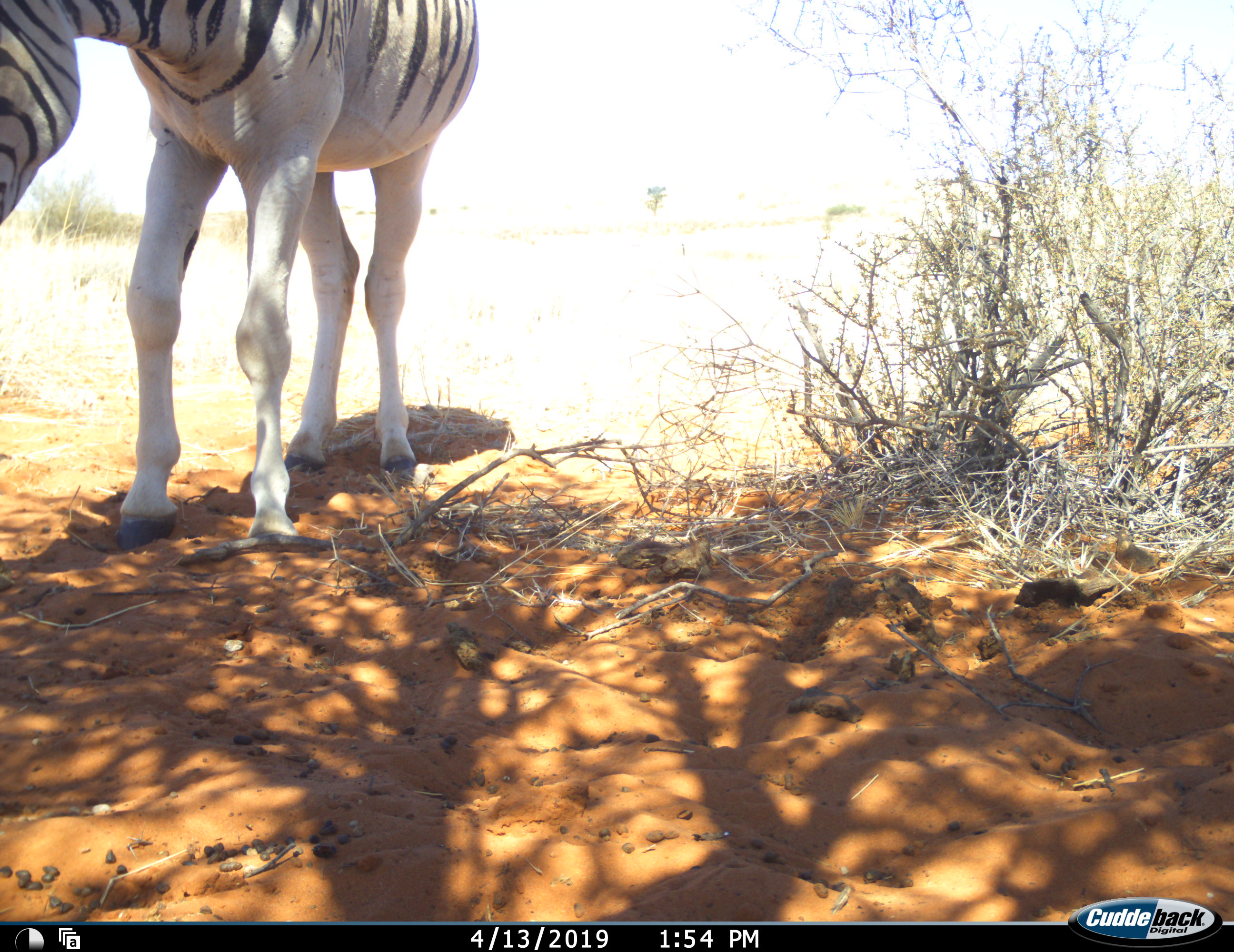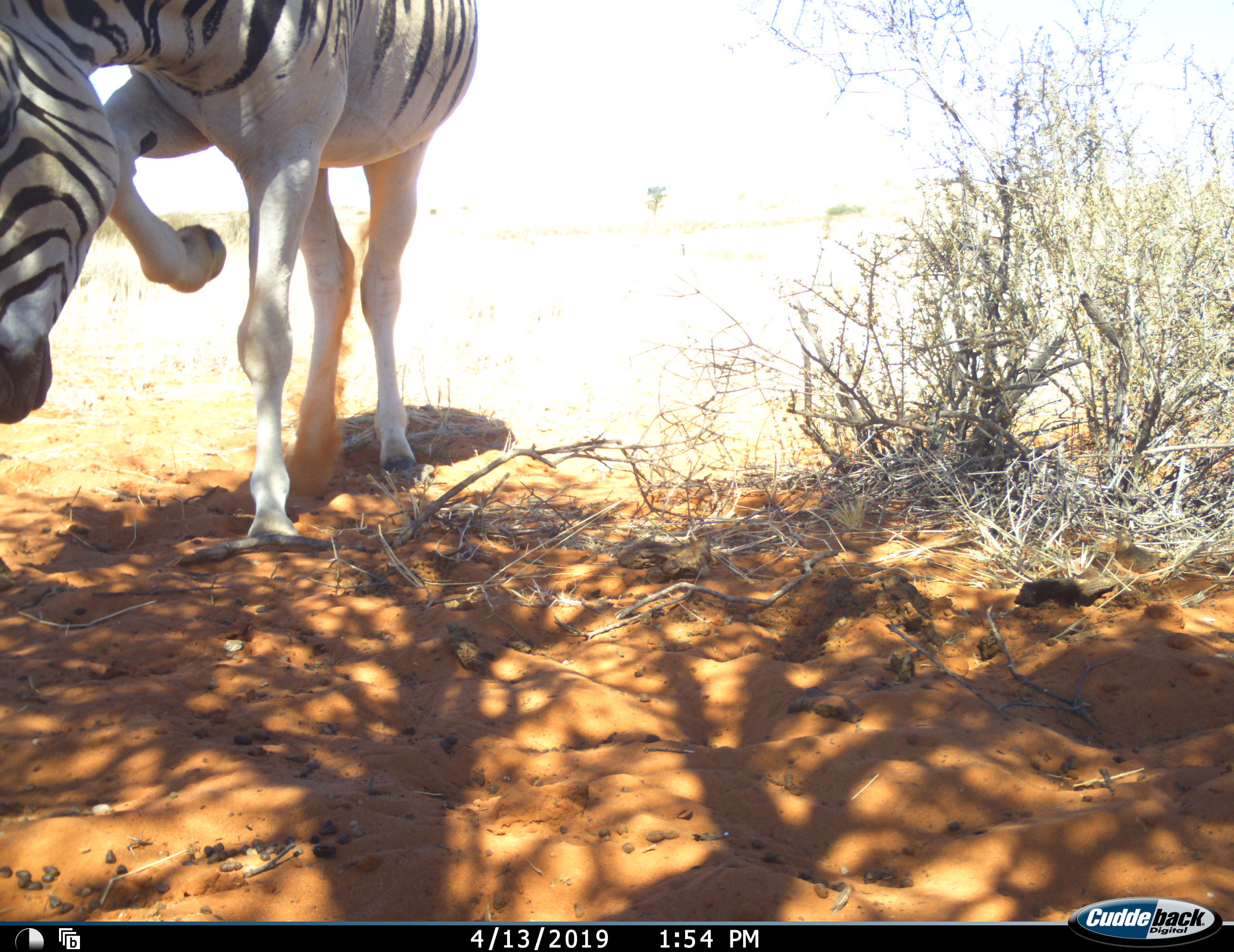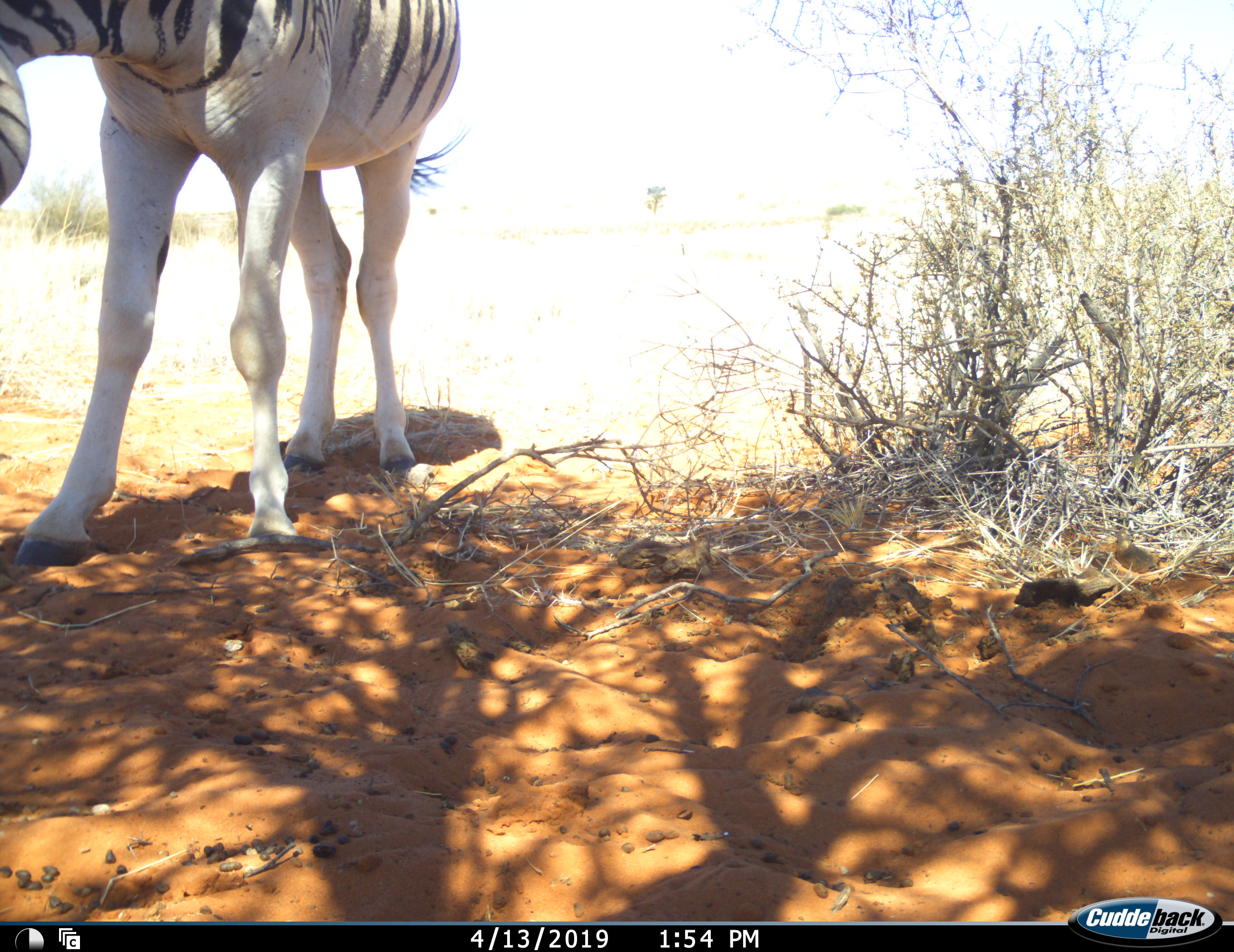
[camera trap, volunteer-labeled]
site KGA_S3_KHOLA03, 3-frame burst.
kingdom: Animalia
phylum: Chordata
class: Mammalia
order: Perissodactyla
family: Equidae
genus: Equus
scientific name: Equus quagga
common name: plains zebra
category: zebraplains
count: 1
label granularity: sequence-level